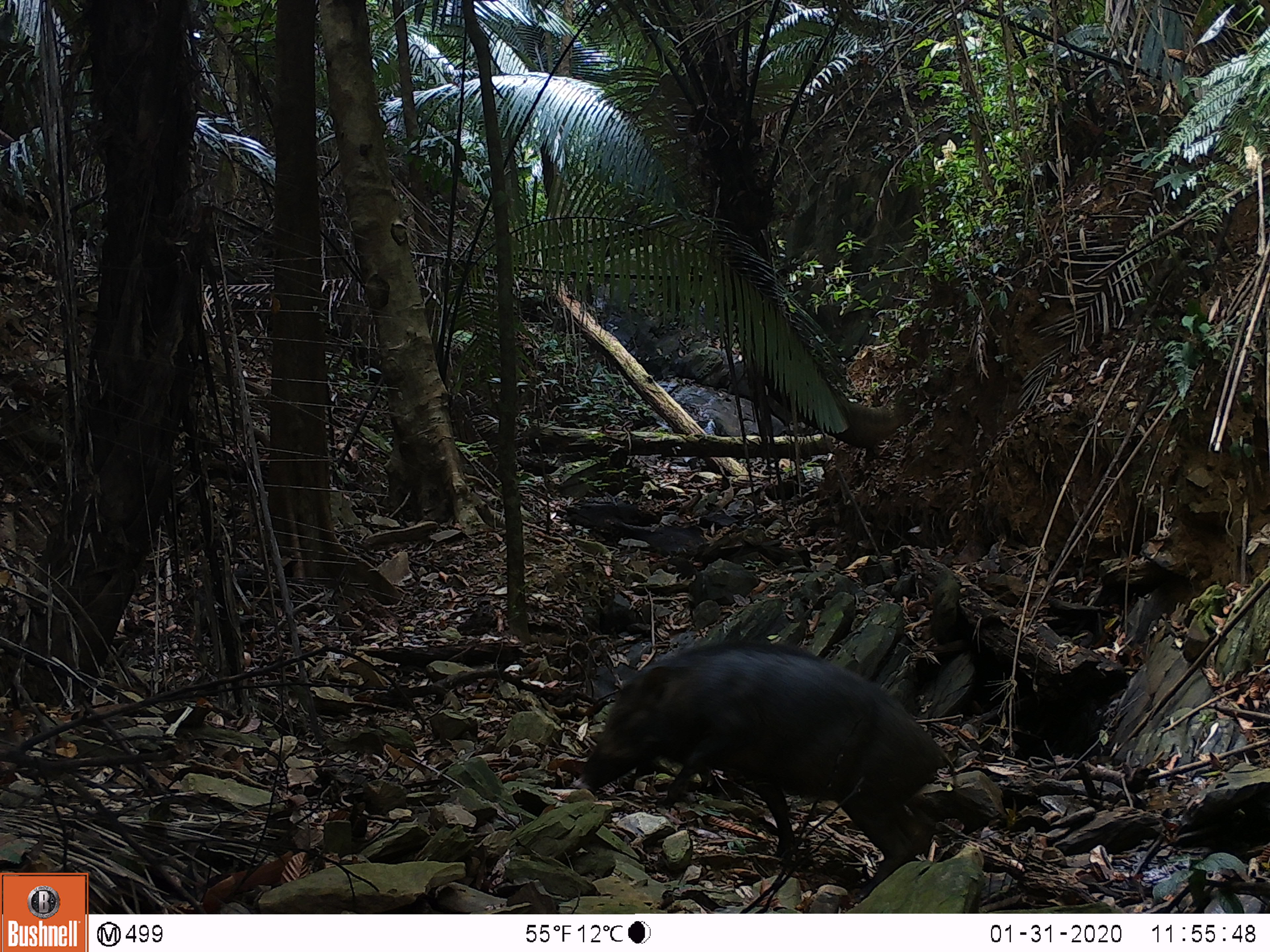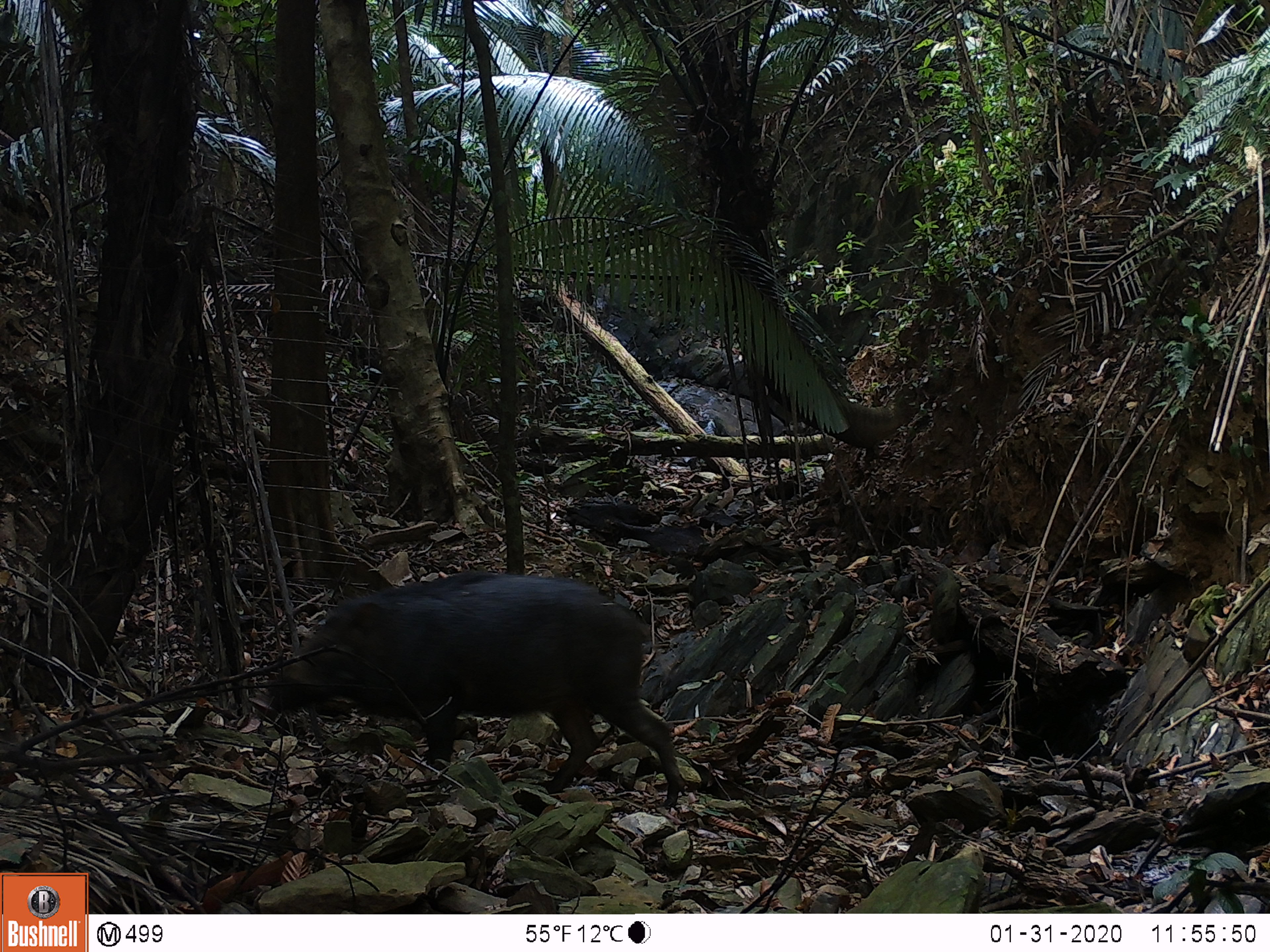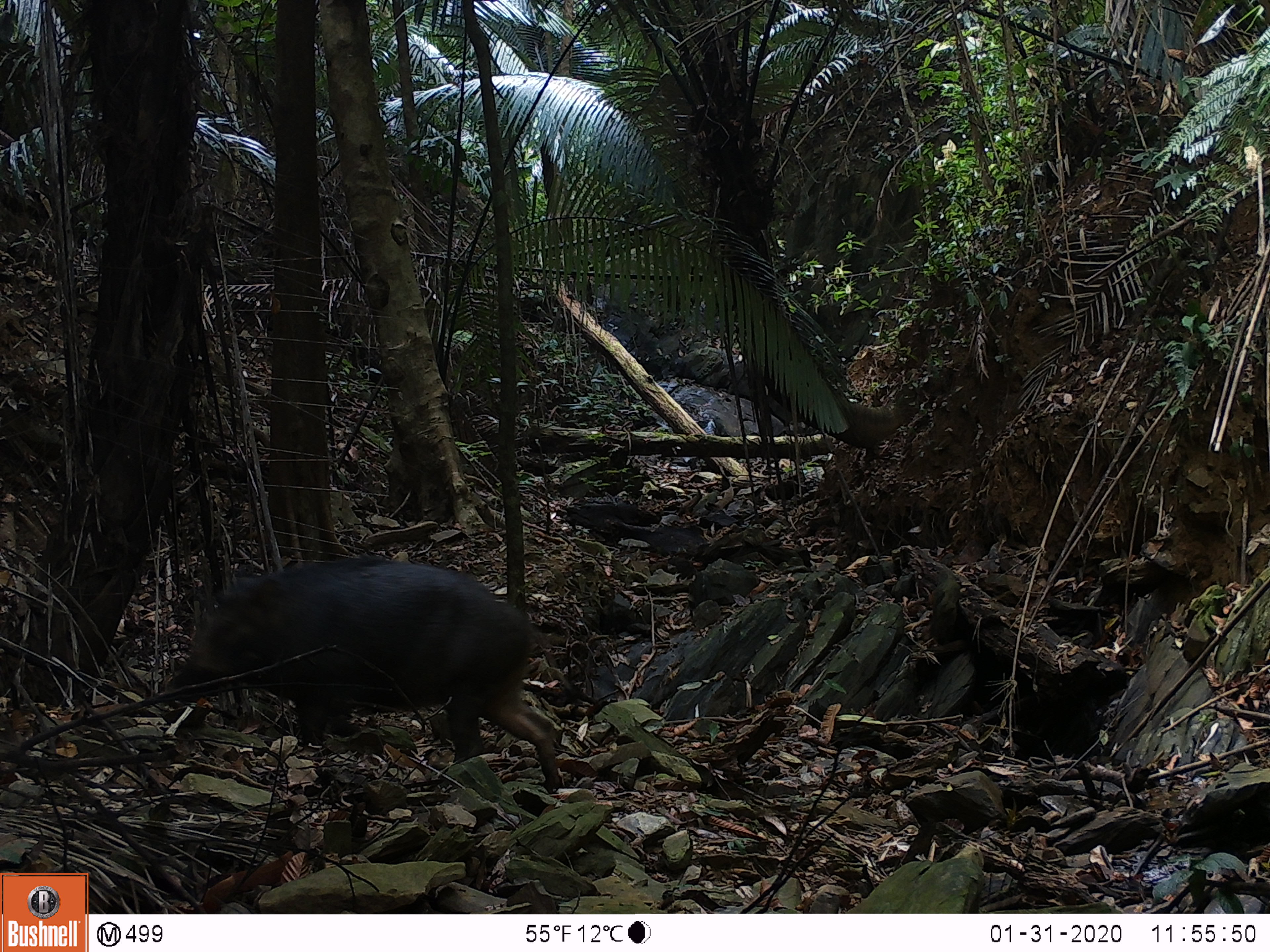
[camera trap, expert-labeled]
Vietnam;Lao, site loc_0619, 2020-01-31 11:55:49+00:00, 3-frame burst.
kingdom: Animalia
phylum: Chordata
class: Mammalia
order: Artiodactyla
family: Suidae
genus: Sus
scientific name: Sus scrofa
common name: eurasian wild pig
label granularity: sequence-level